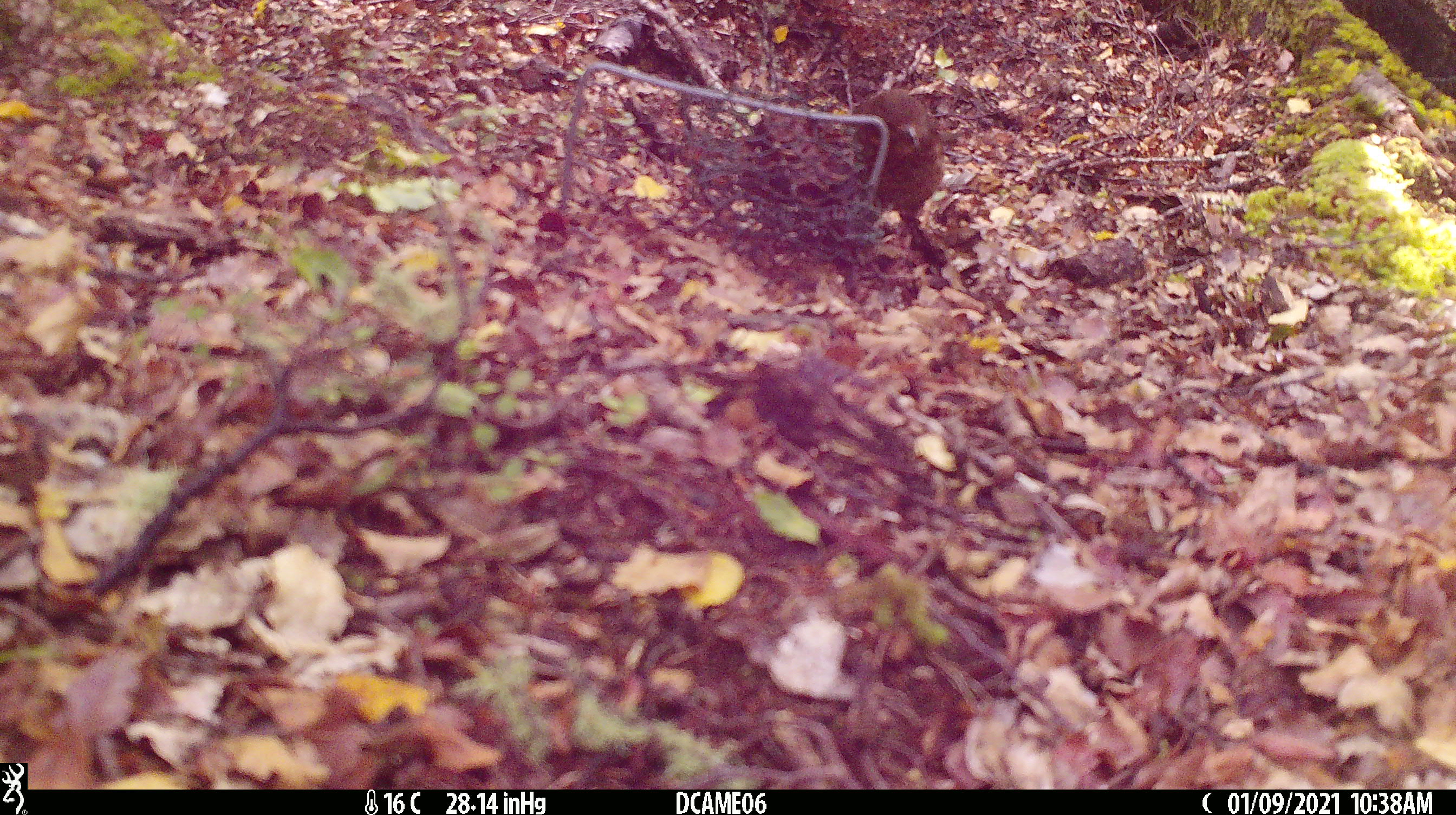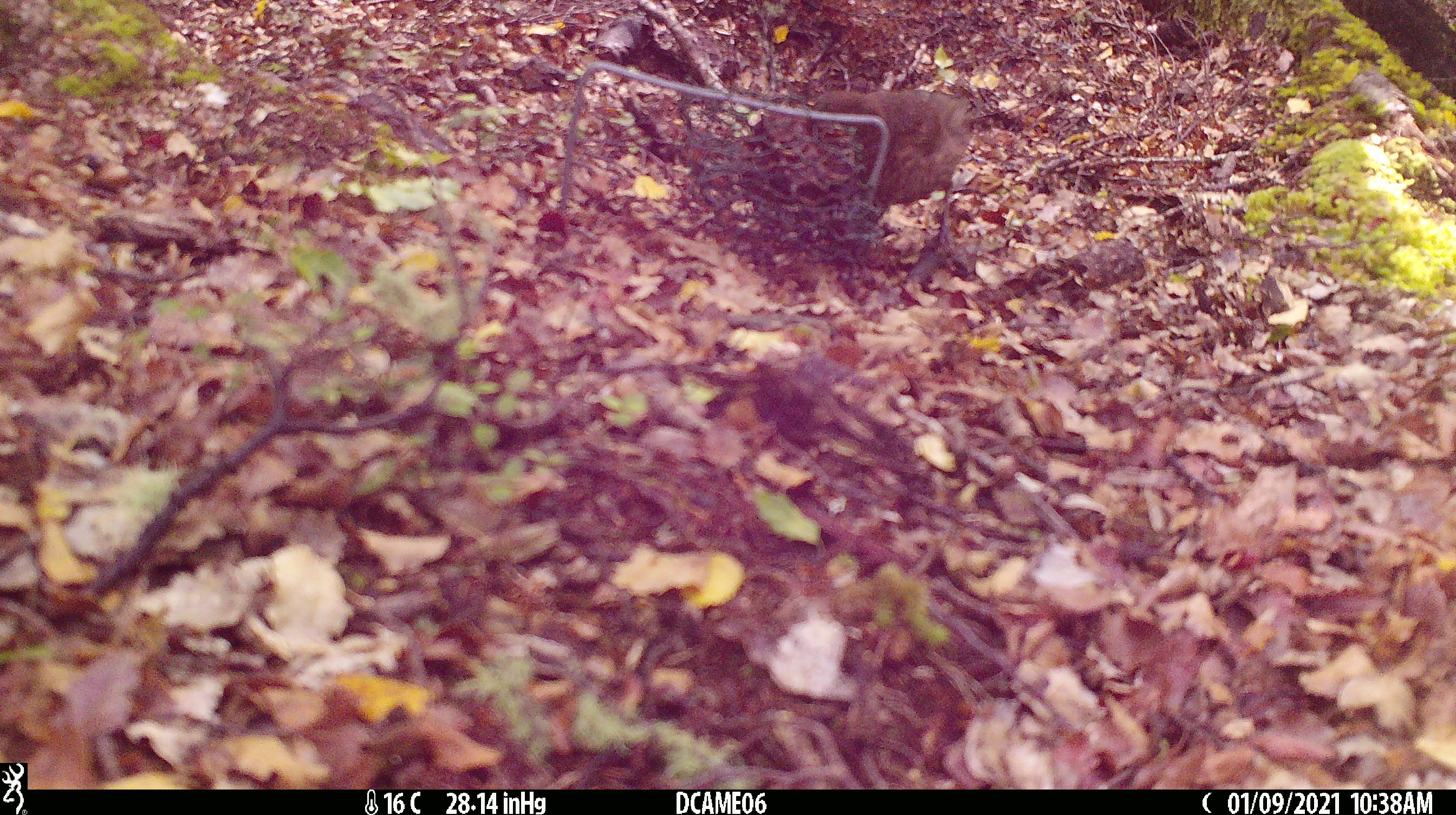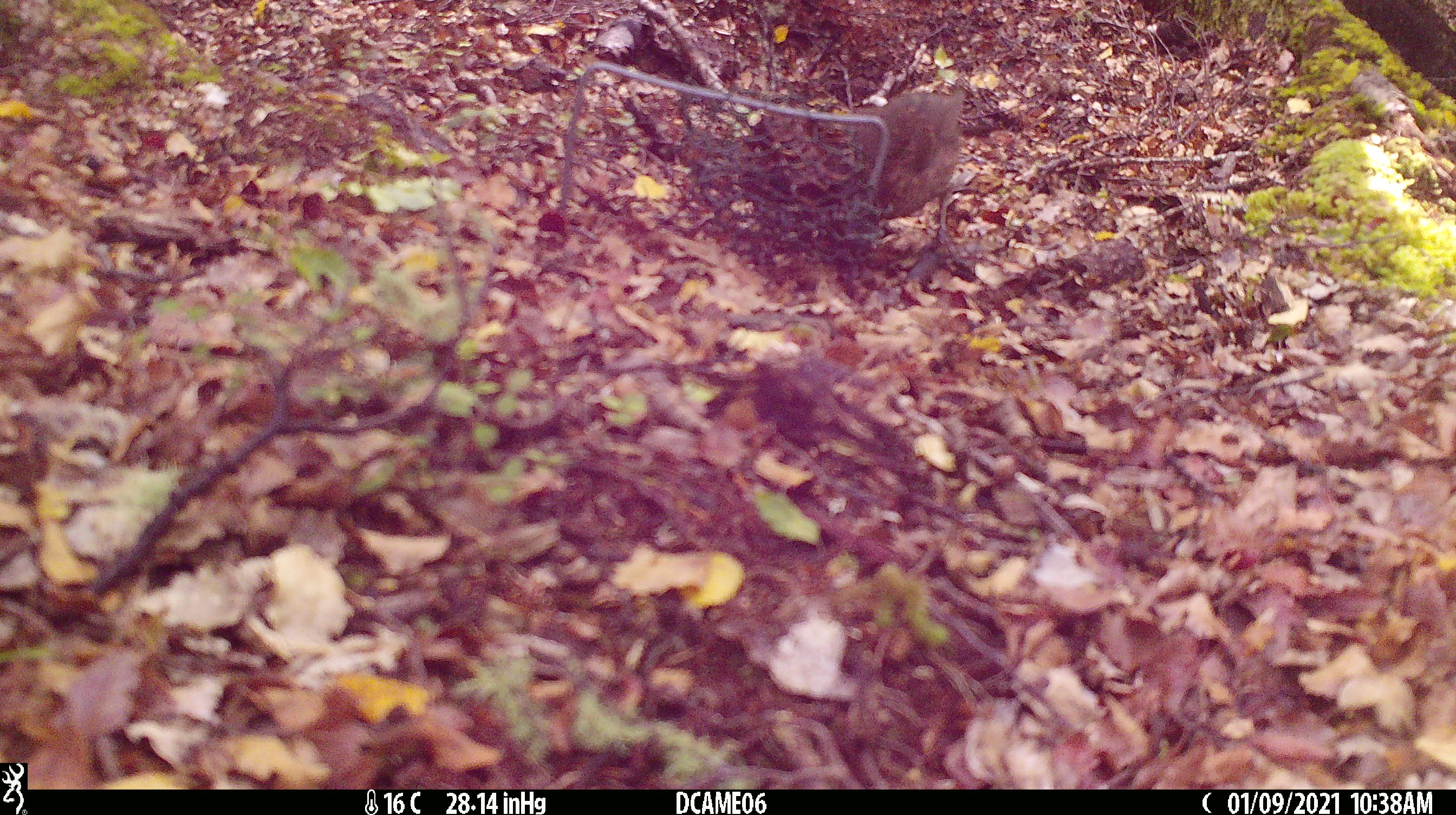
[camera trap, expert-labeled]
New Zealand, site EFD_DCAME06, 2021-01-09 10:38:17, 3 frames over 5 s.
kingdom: Animalia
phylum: Chordata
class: Aves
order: Passeriformes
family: Turdidae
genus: Turdus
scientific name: Turdus merula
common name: eurasian blackbird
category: blackbird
Blackbird (eurasian blackbird) (Turdus merula).